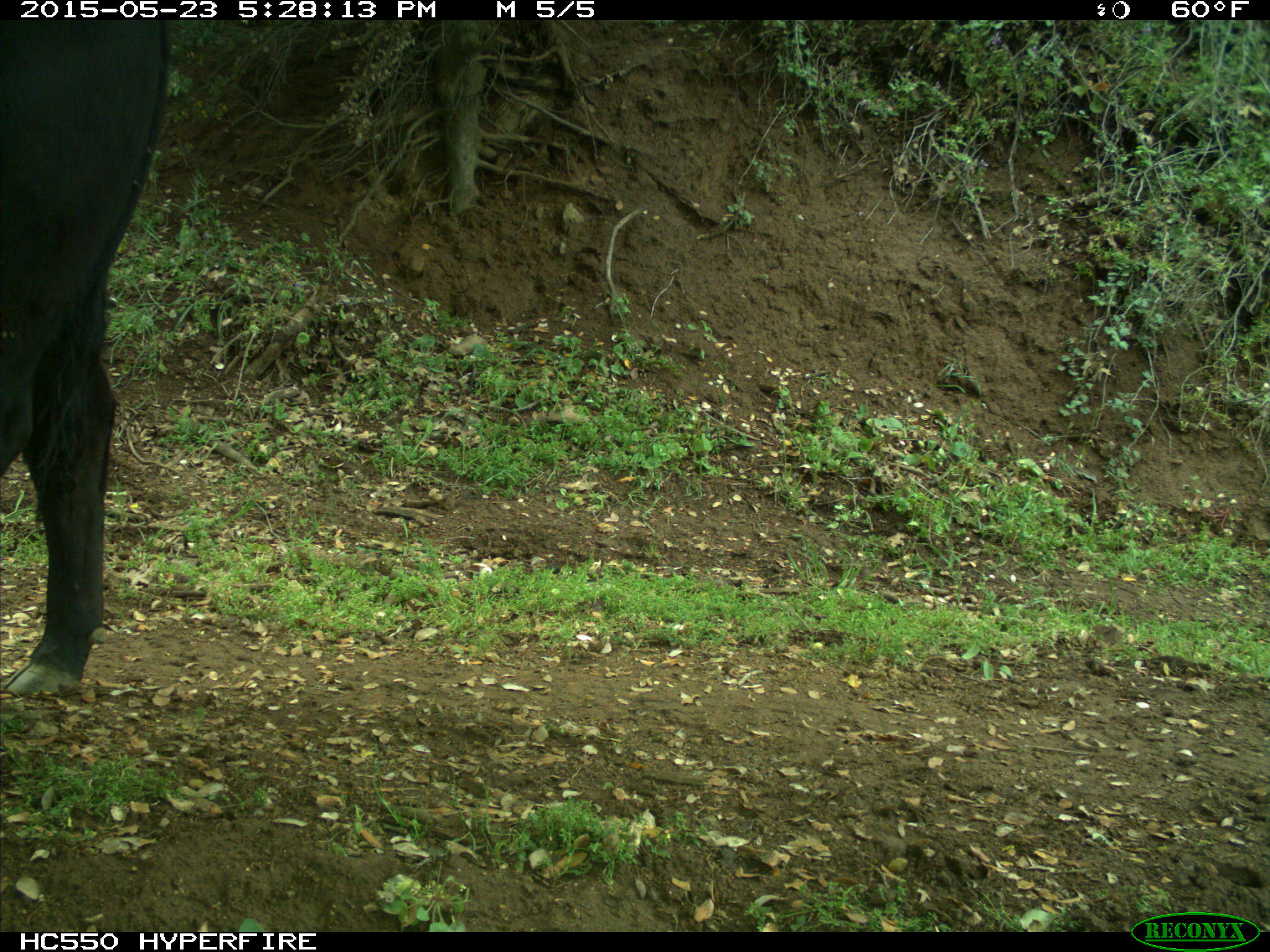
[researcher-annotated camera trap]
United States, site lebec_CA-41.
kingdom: Animalia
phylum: Chordata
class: Mammalia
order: Artiodactyla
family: Bovidae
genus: Bos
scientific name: Bos taurus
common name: domestic cow